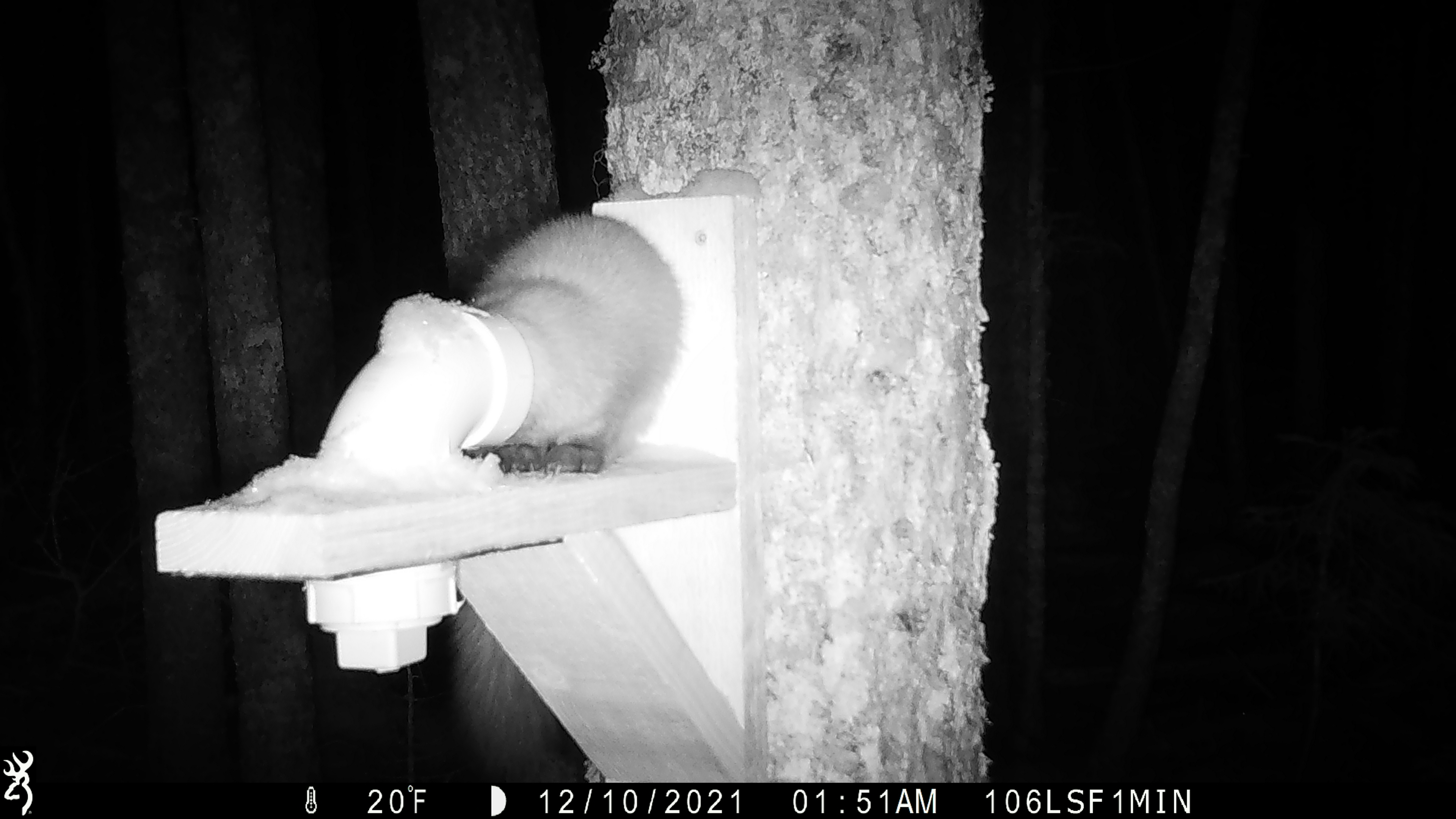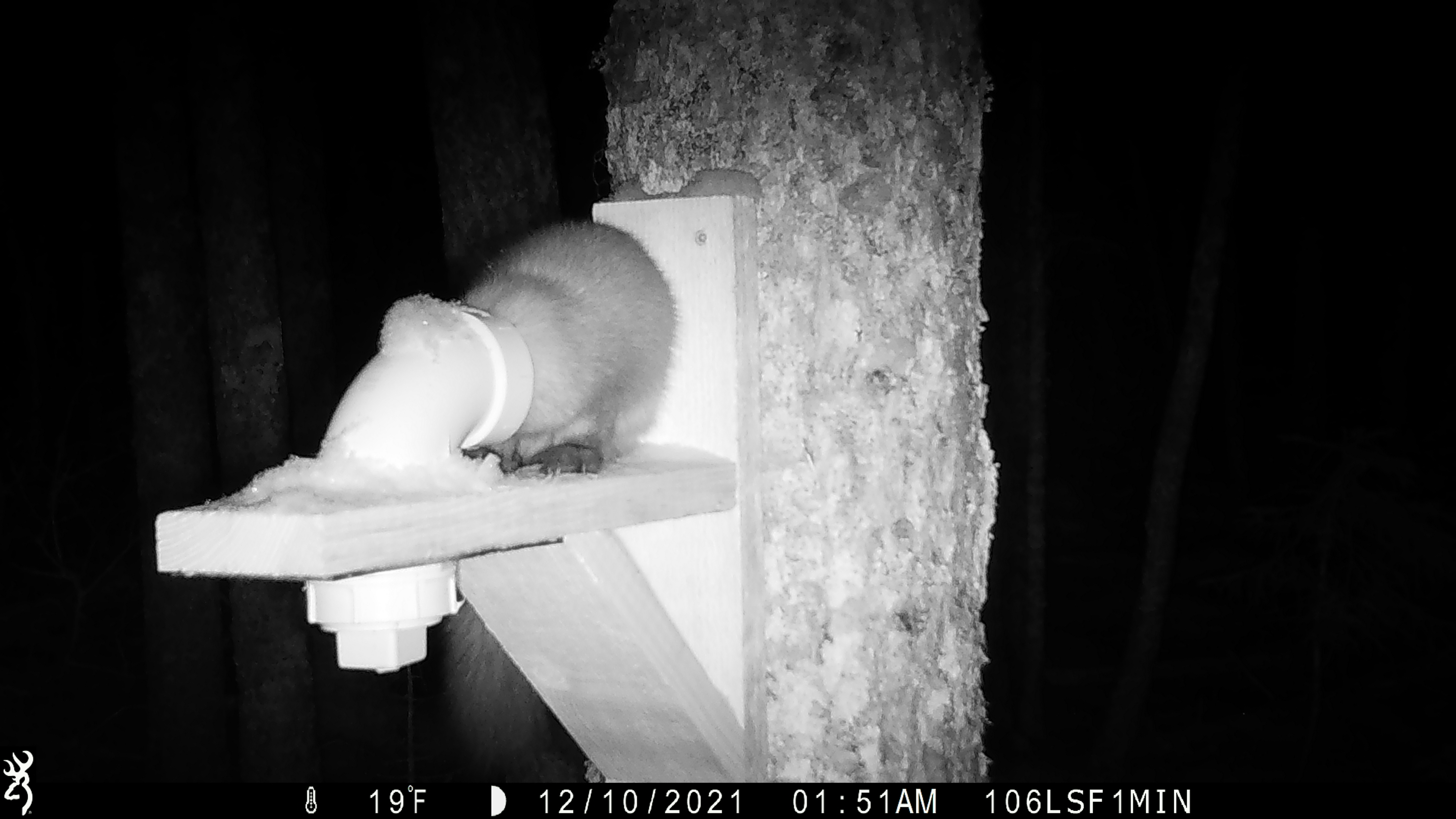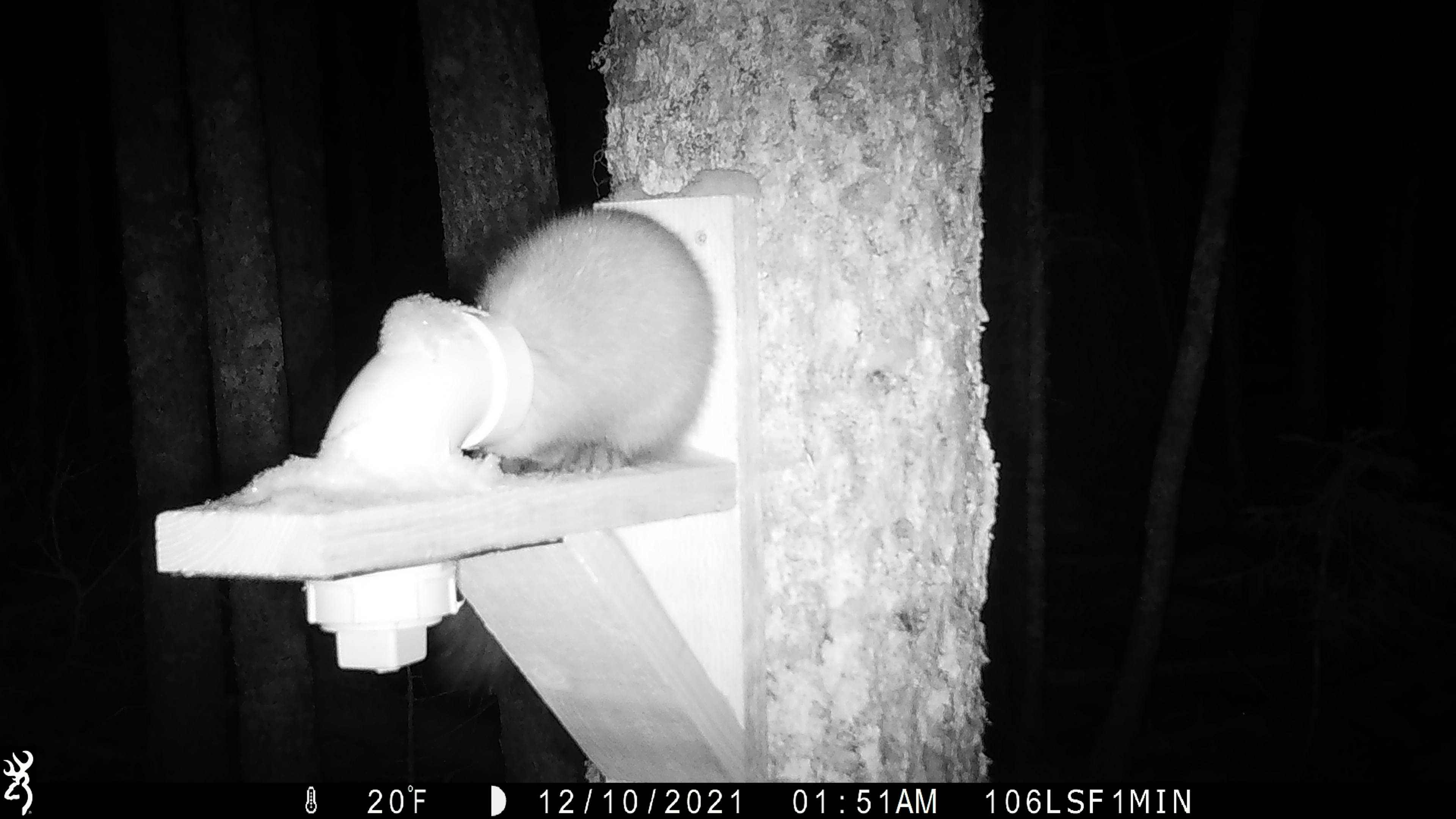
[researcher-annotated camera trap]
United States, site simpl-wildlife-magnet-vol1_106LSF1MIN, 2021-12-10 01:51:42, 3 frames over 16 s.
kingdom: Animalia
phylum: Chordata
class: Mammalia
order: Carnivora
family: Mustelidae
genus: Martes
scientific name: Martes americana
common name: american marten